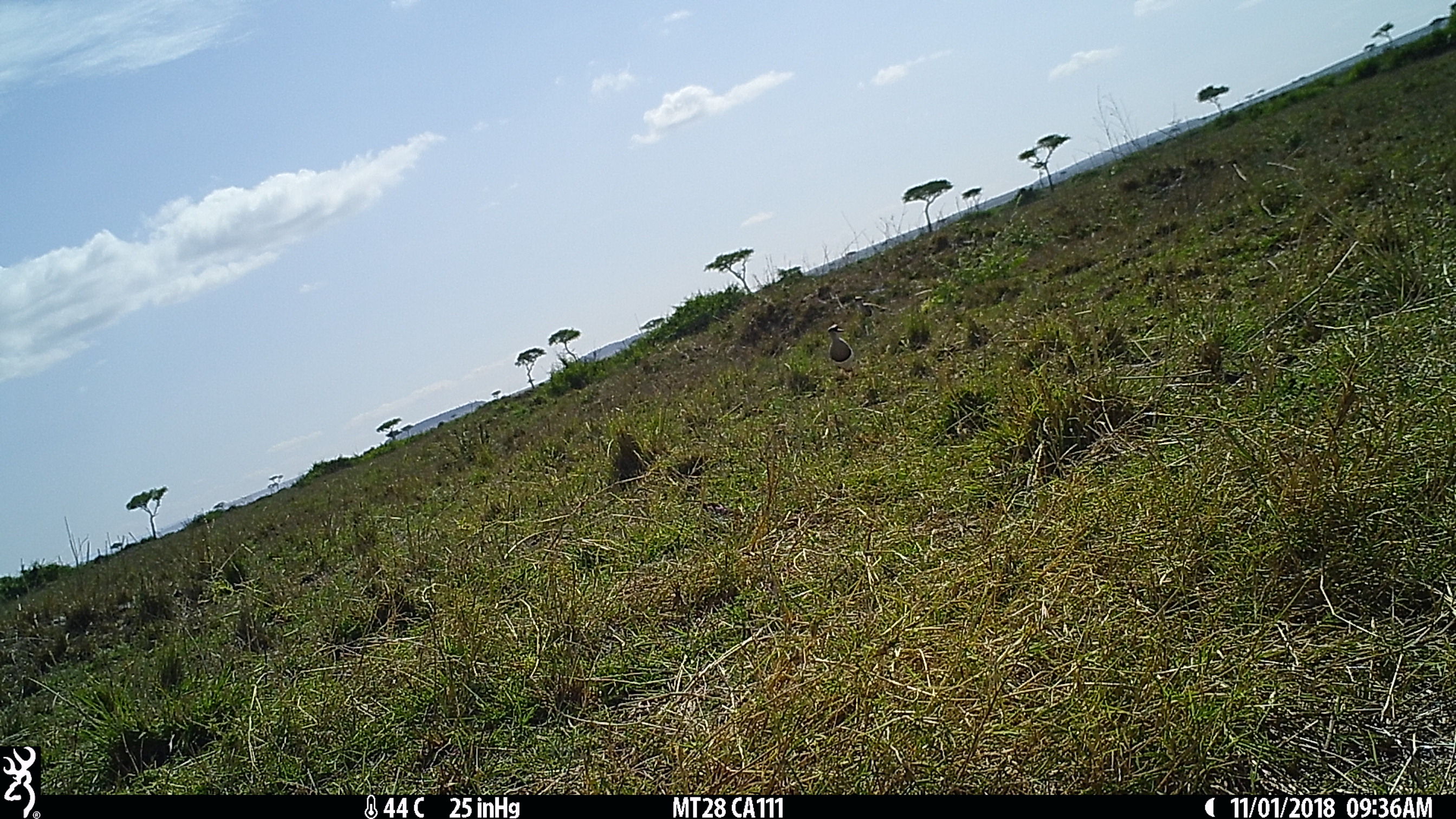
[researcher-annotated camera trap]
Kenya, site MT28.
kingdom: Animalia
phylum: Chordata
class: Aves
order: Charadriiformes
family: Charadriidae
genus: Vanellus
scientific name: Vanellus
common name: lapwing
Lapwing (Vanellus).